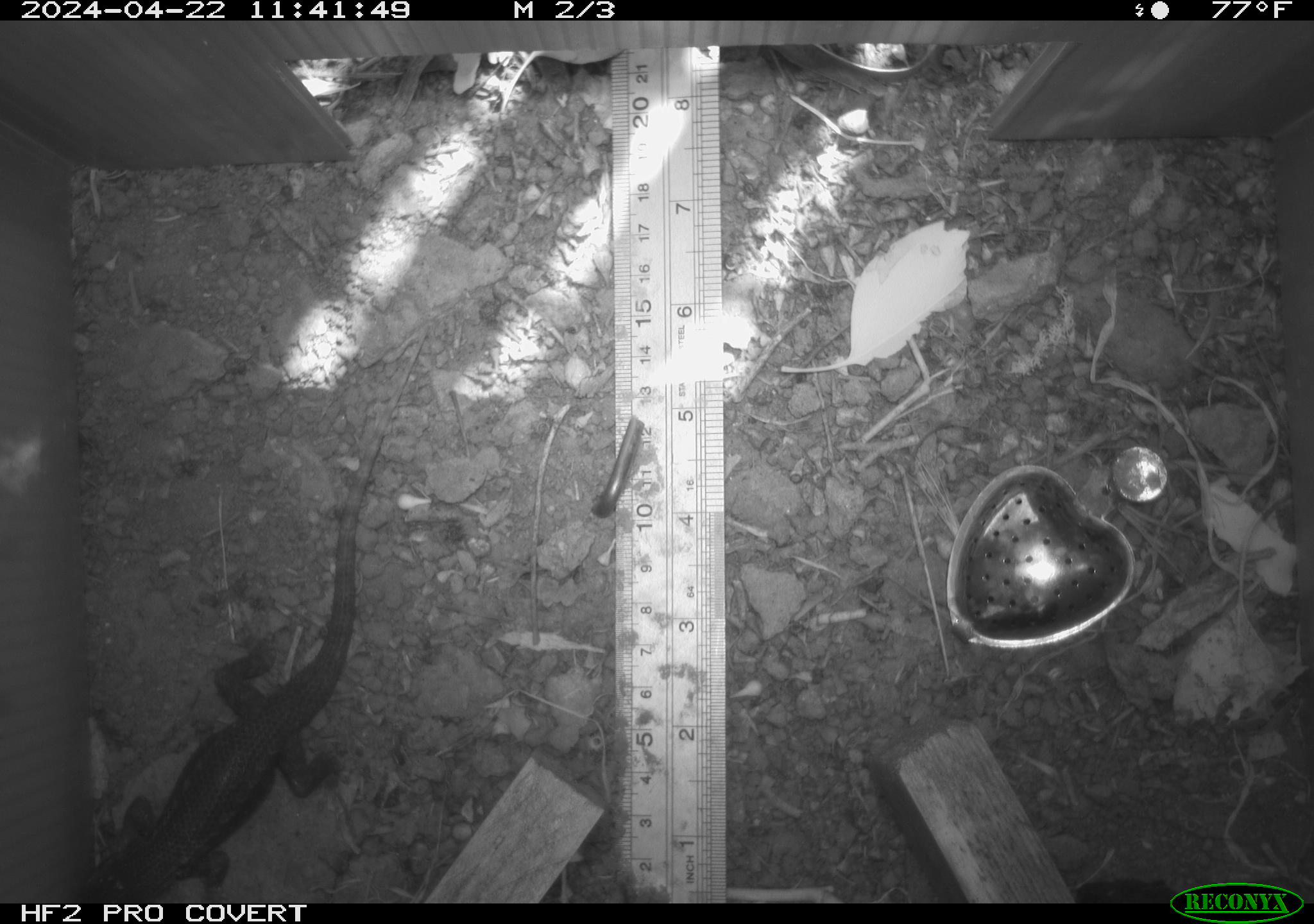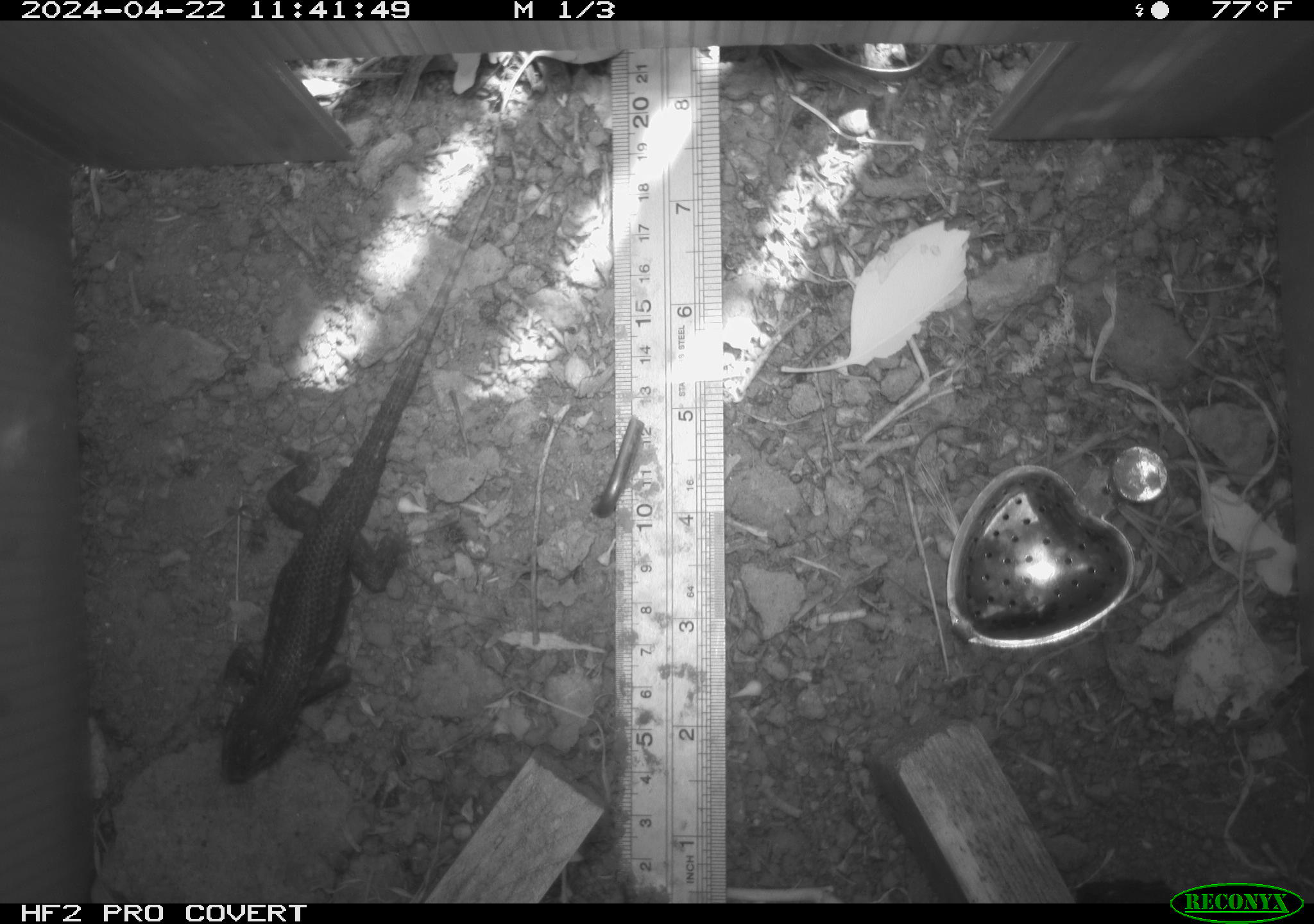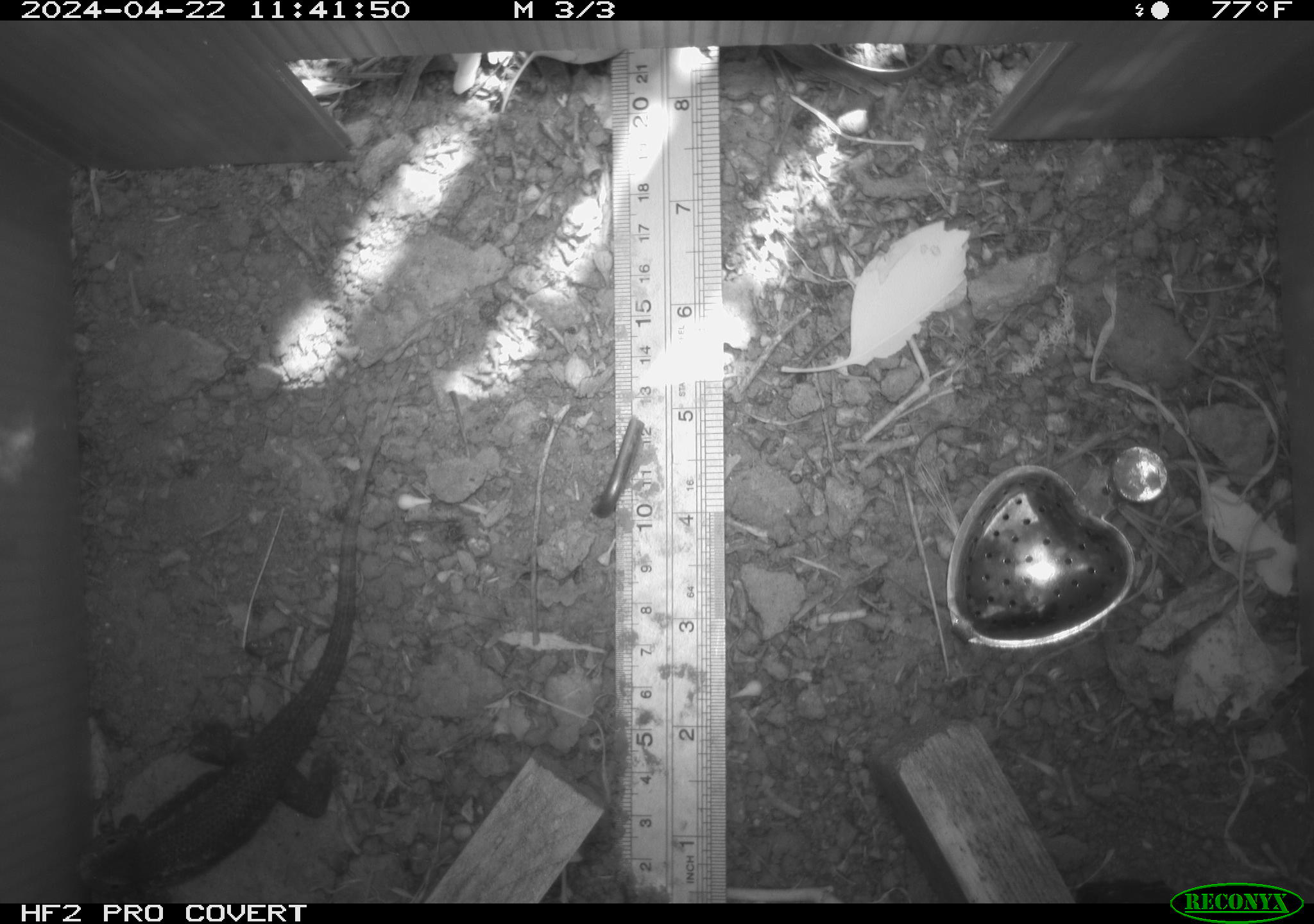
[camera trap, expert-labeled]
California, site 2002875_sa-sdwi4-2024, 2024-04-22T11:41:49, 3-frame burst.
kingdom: Animalia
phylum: Chordata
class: Reptilia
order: Squamata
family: Phrynosomatidae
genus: Sceloporus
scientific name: Sceloporus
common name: spiny lizards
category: sceloporus species